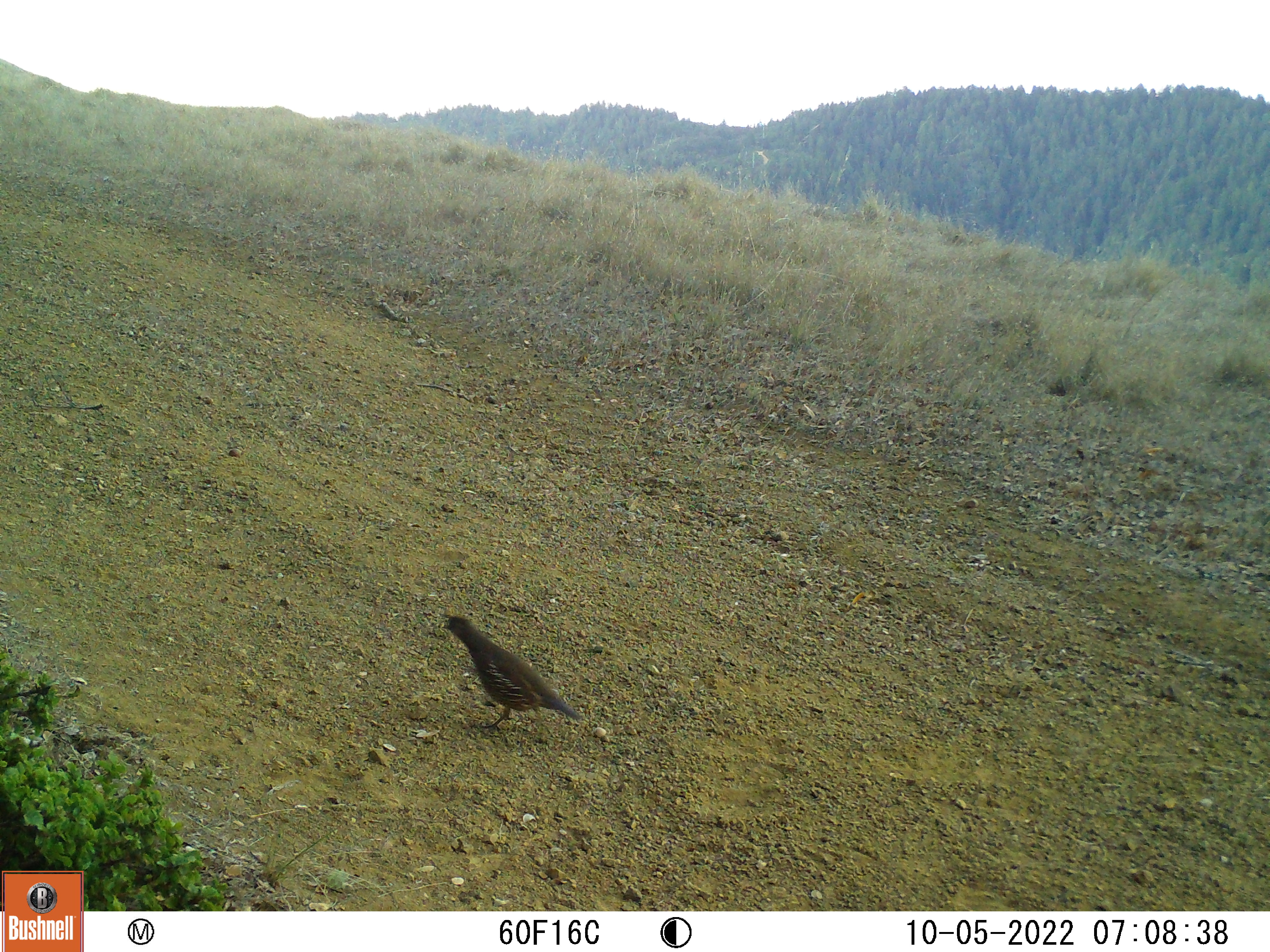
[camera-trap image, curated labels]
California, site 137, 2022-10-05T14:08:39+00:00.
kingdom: Animalia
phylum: Chordata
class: Aves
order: Galliformes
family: Odontophoridae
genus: Callipepla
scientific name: Callipepla californica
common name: california quail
California quail (Callipepla californica).